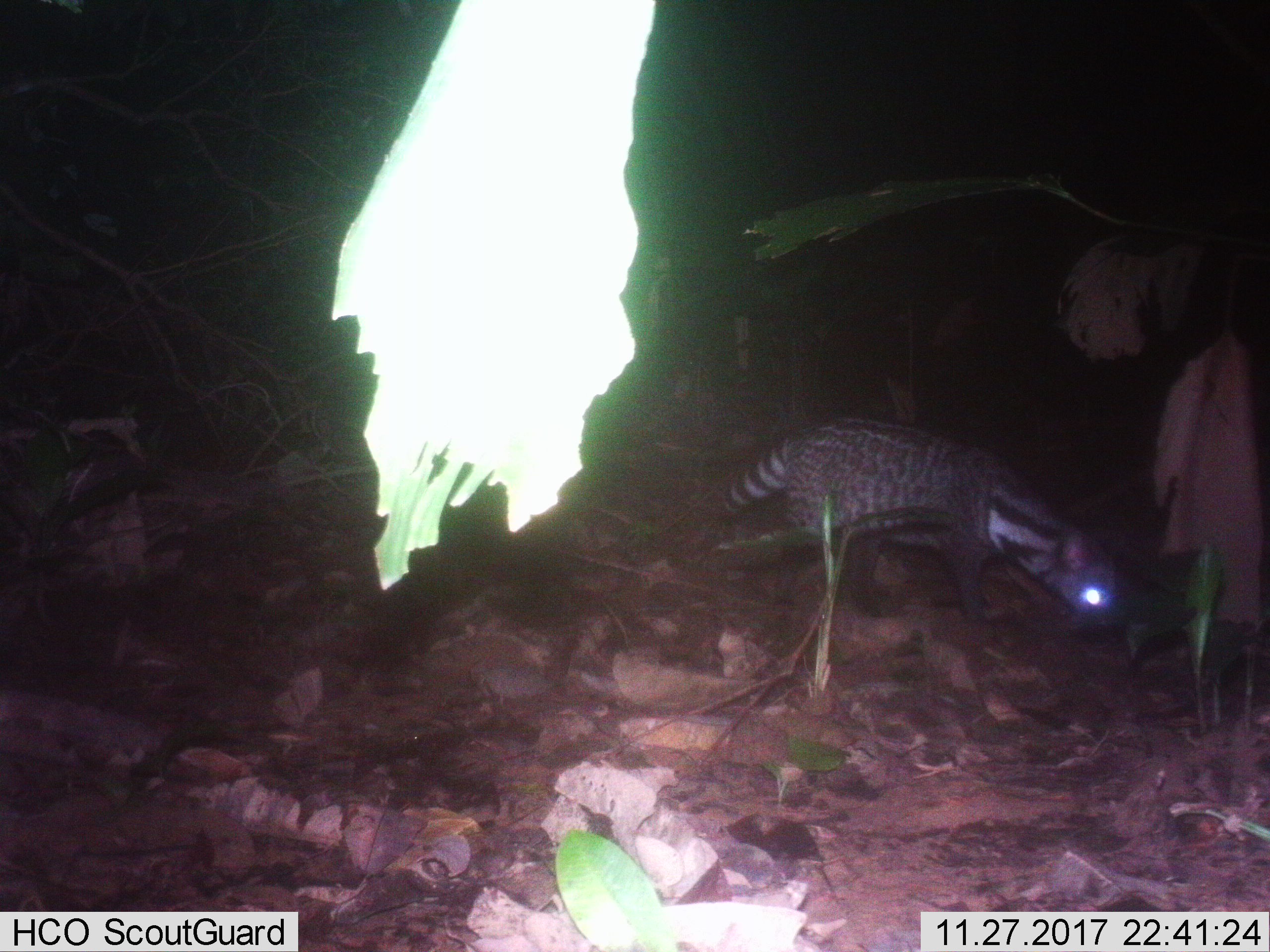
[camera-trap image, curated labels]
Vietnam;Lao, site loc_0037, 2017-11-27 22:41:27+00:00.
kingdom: Animalia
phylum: Chordata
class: Mammalia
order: Carnivora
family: Viverridae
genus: Viverra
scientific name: Viverra zibetha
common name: large indian civet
Large indian civet (Viverra zibetha). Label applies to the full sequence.